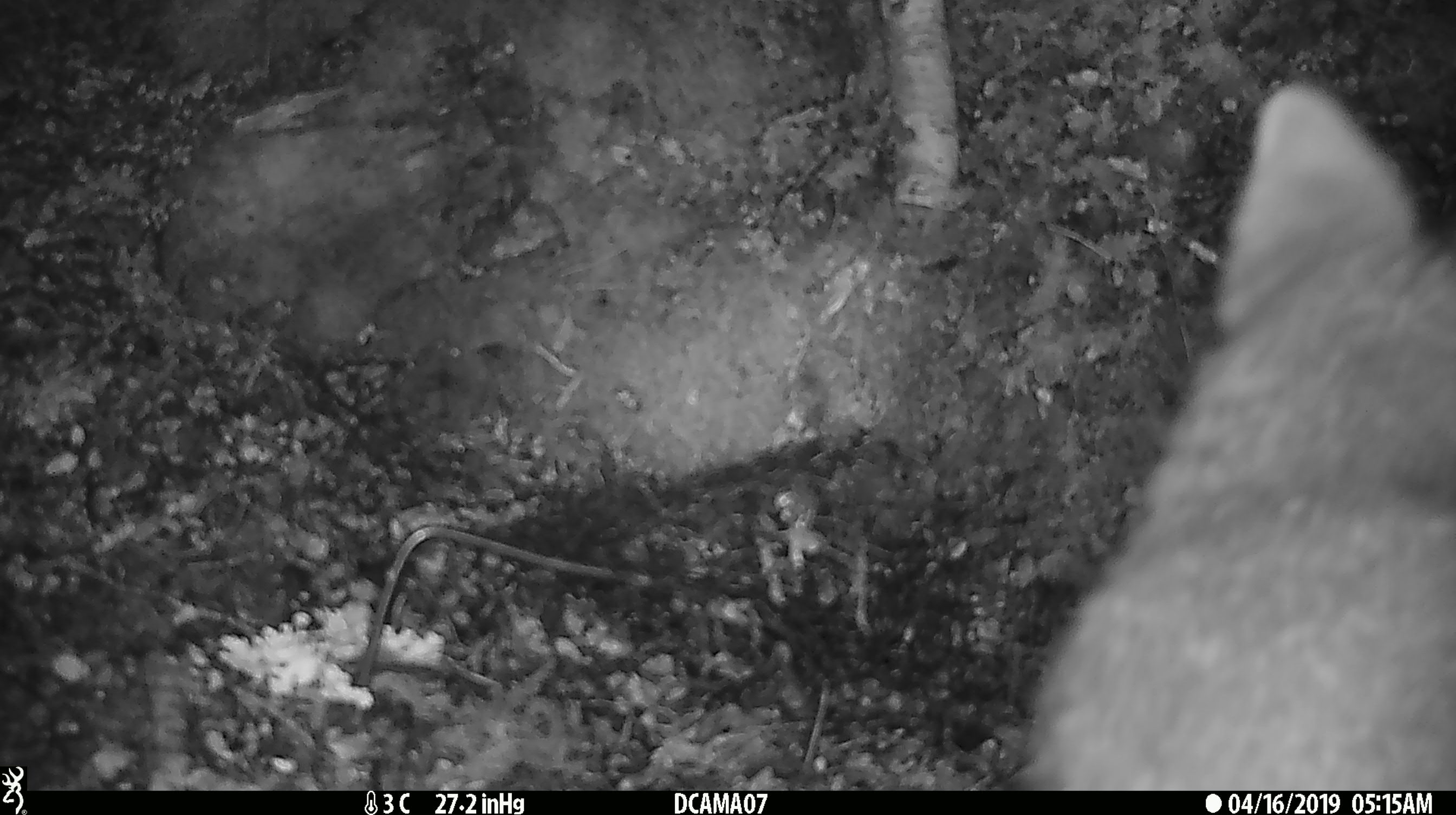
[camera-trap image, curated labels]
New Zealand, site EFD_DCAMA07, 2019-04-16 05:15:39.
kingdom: Animalia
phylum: Chordata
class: Mammalia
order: Diprotodontia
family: Phalangeridae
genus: Trichosurus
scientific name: Trichosurus vulpecula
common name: common brushtail possum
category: possum